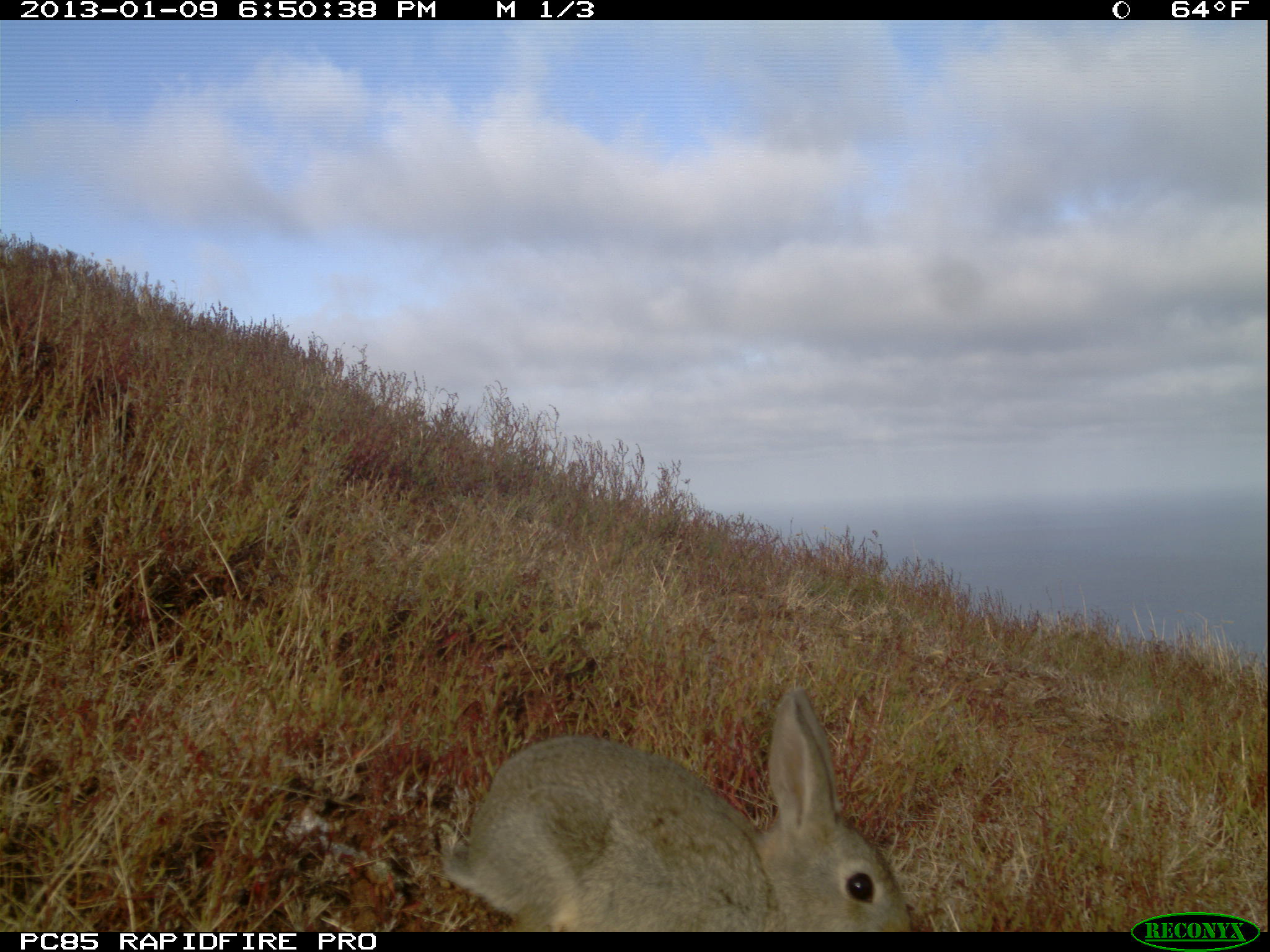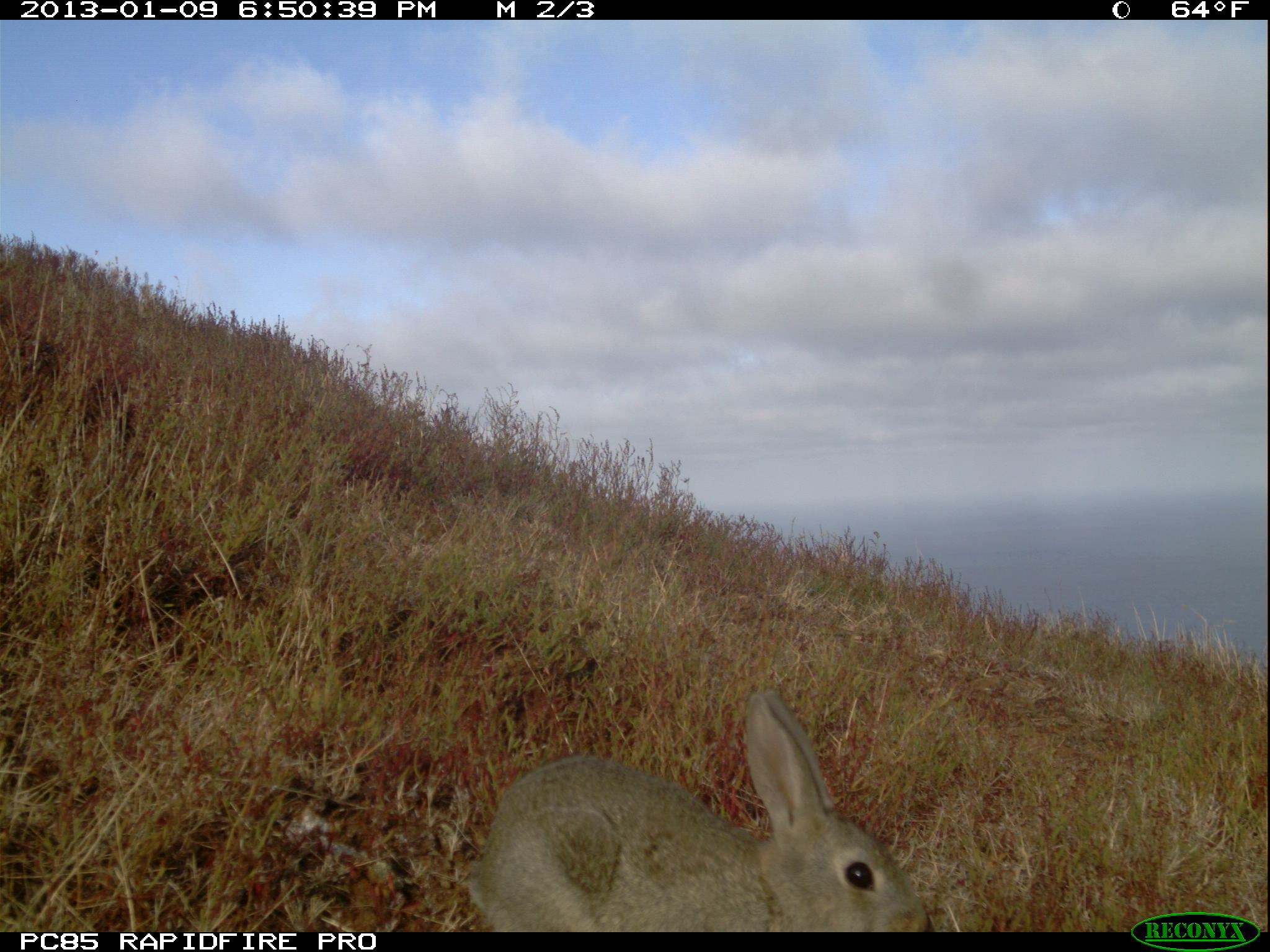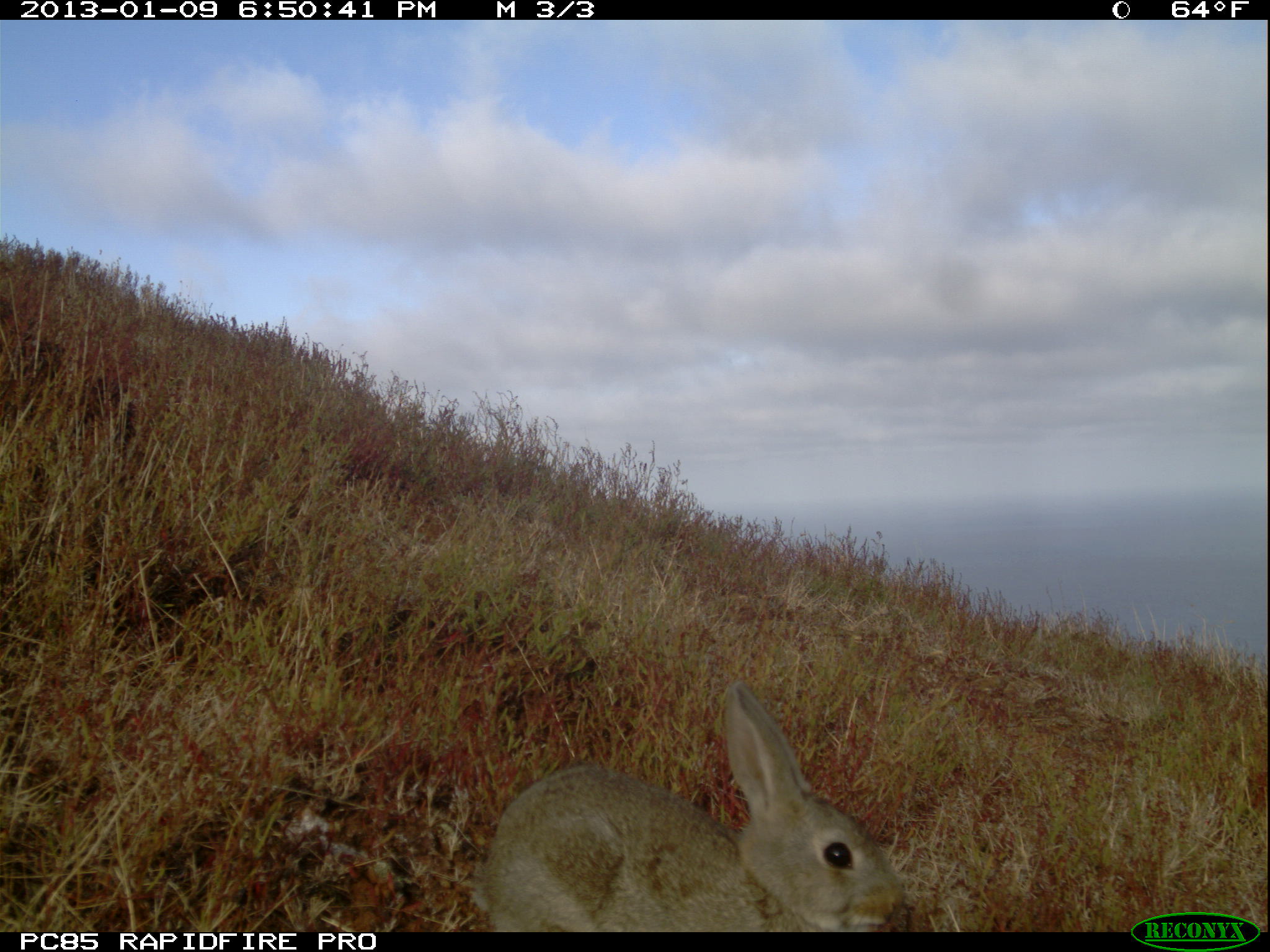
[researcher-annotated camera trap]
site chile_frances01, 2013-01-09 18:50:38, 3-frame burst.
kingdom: Animalia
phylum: Chordata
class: Mammalia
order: Lagomorpha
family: Leporidae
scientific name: Leporidae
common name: rabbits and hares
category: rabbit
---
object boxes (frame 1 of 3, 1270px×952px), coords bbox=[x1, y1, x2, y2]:
rabbit: bbox=[438, 687, 914, 932]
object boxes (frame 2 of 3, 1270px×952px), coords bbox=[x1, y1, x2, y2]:
rabbit: bbox=[463, 690, 927, 932]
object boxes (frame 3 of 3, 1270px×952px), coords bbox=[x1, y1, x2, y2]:
rabbit: bbox=[475, 682, 911, 932]